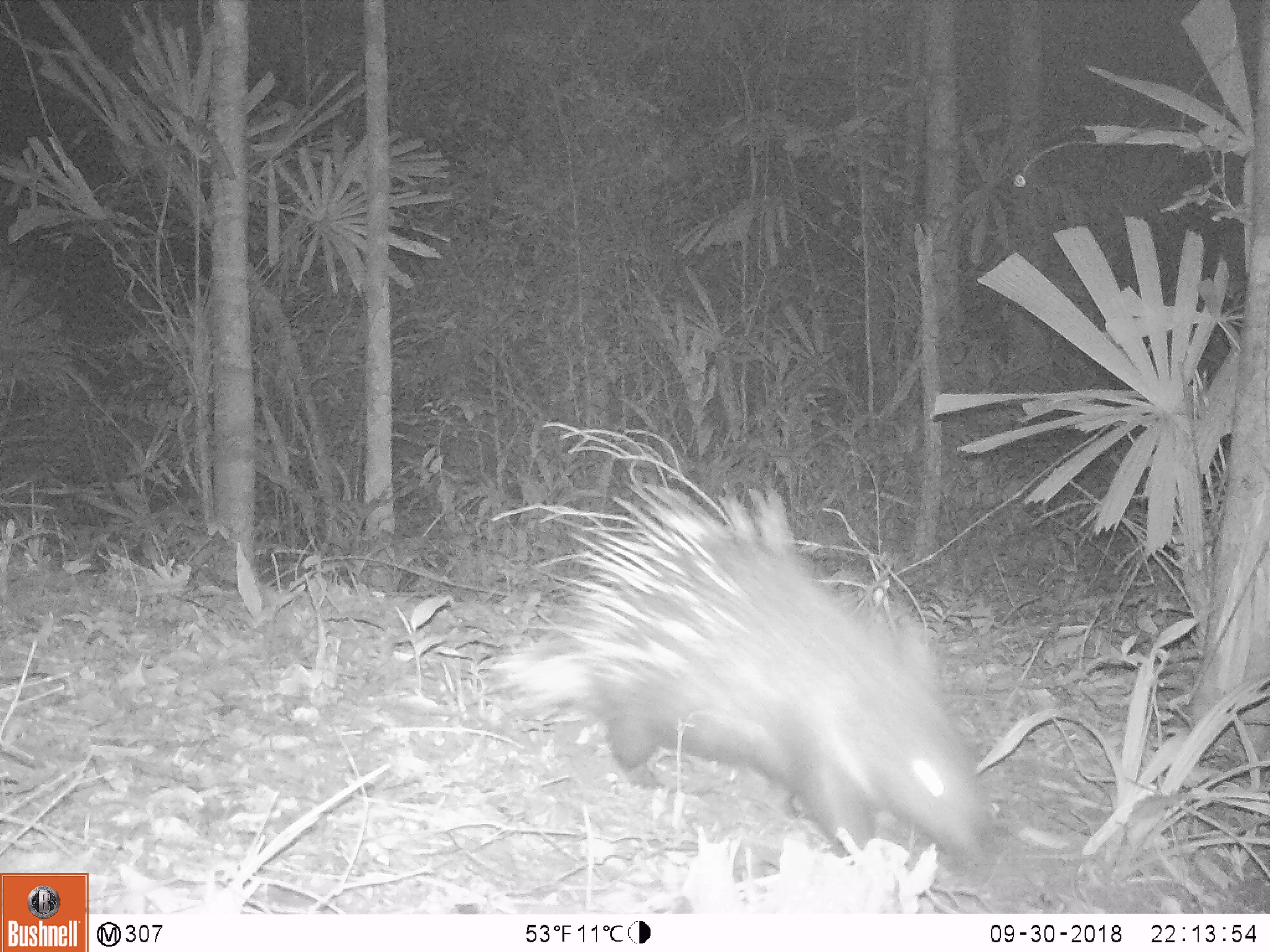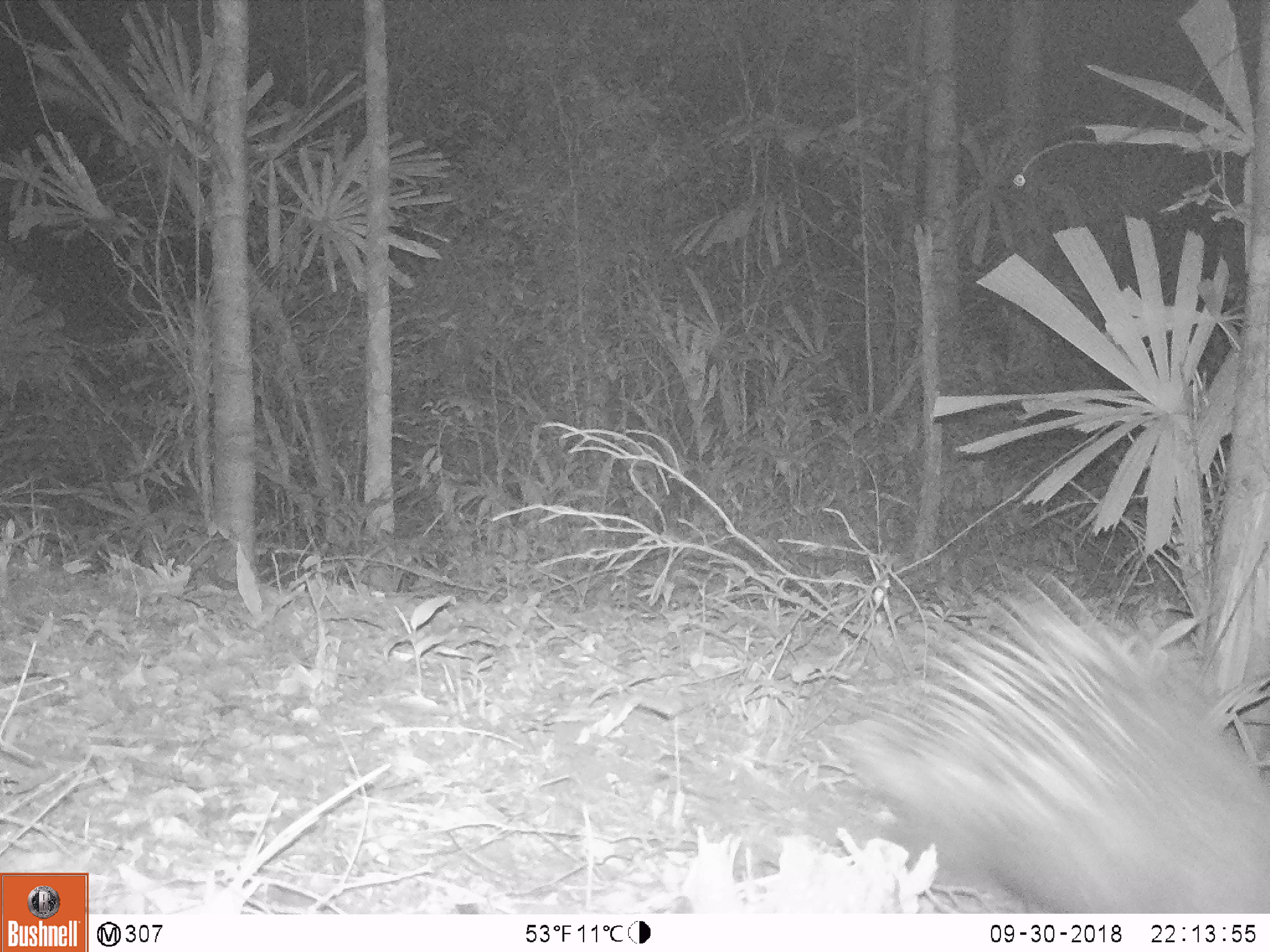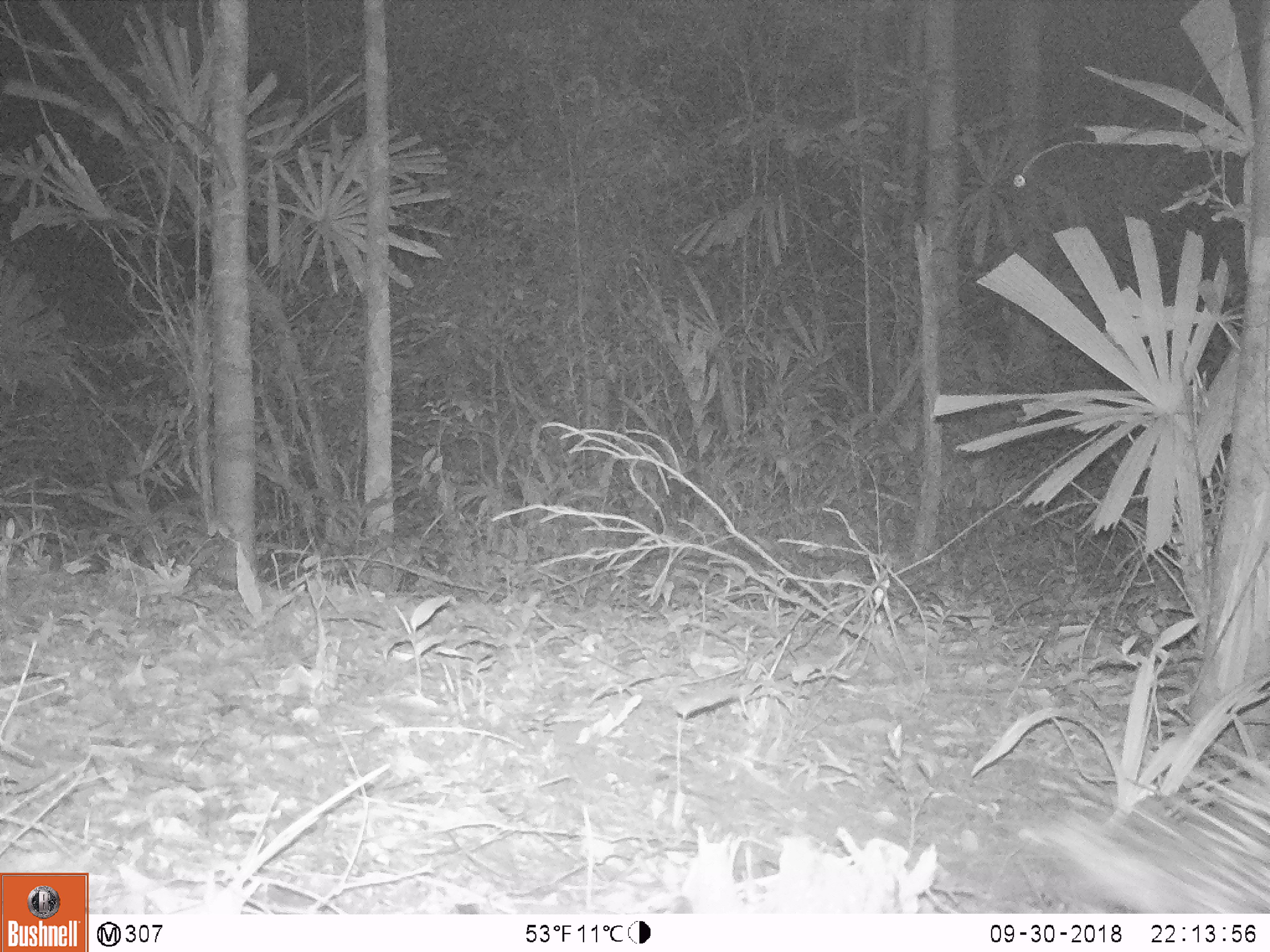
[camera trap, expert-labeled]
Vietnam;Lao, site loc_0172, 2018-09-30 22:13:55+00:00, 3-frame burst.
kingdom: Animalia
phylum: Chordata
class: Mammalia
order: Rodentia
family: Hystricidae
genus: Hystrix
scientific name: Hystrix brachyura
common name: malayan porcupine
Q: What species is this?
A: Malayan porcupine (Hystrix brachyura).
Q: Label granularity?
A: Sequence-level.